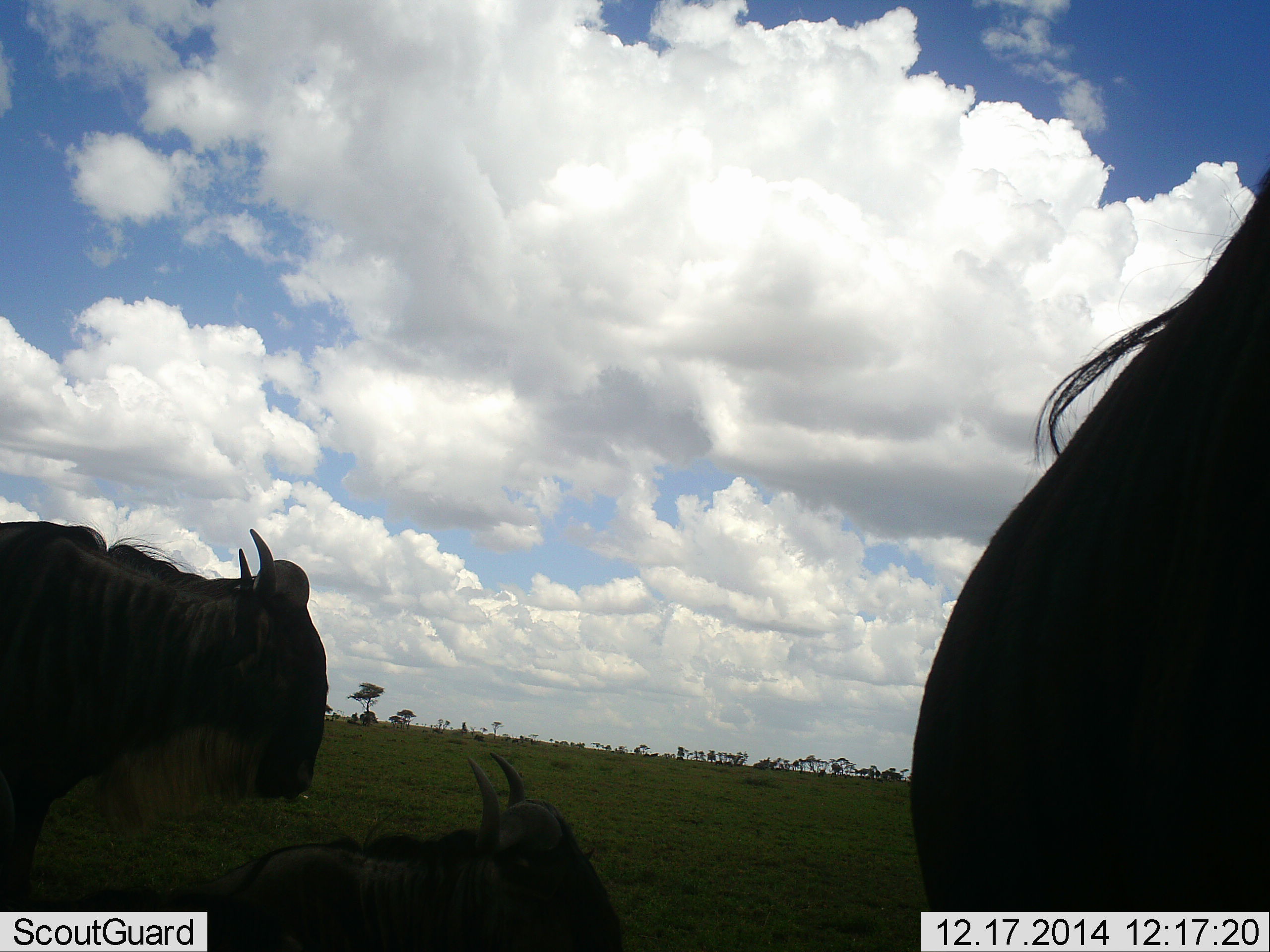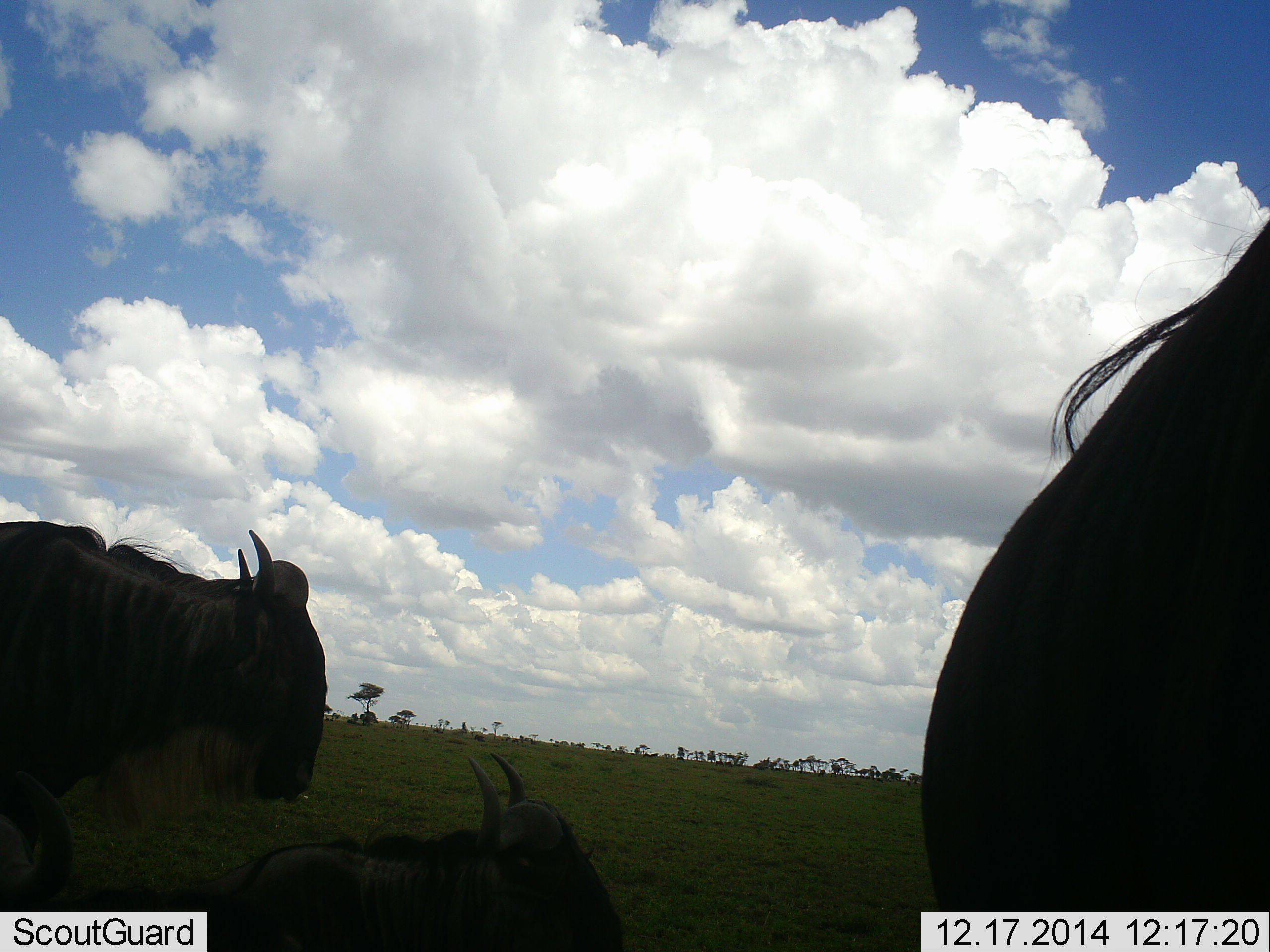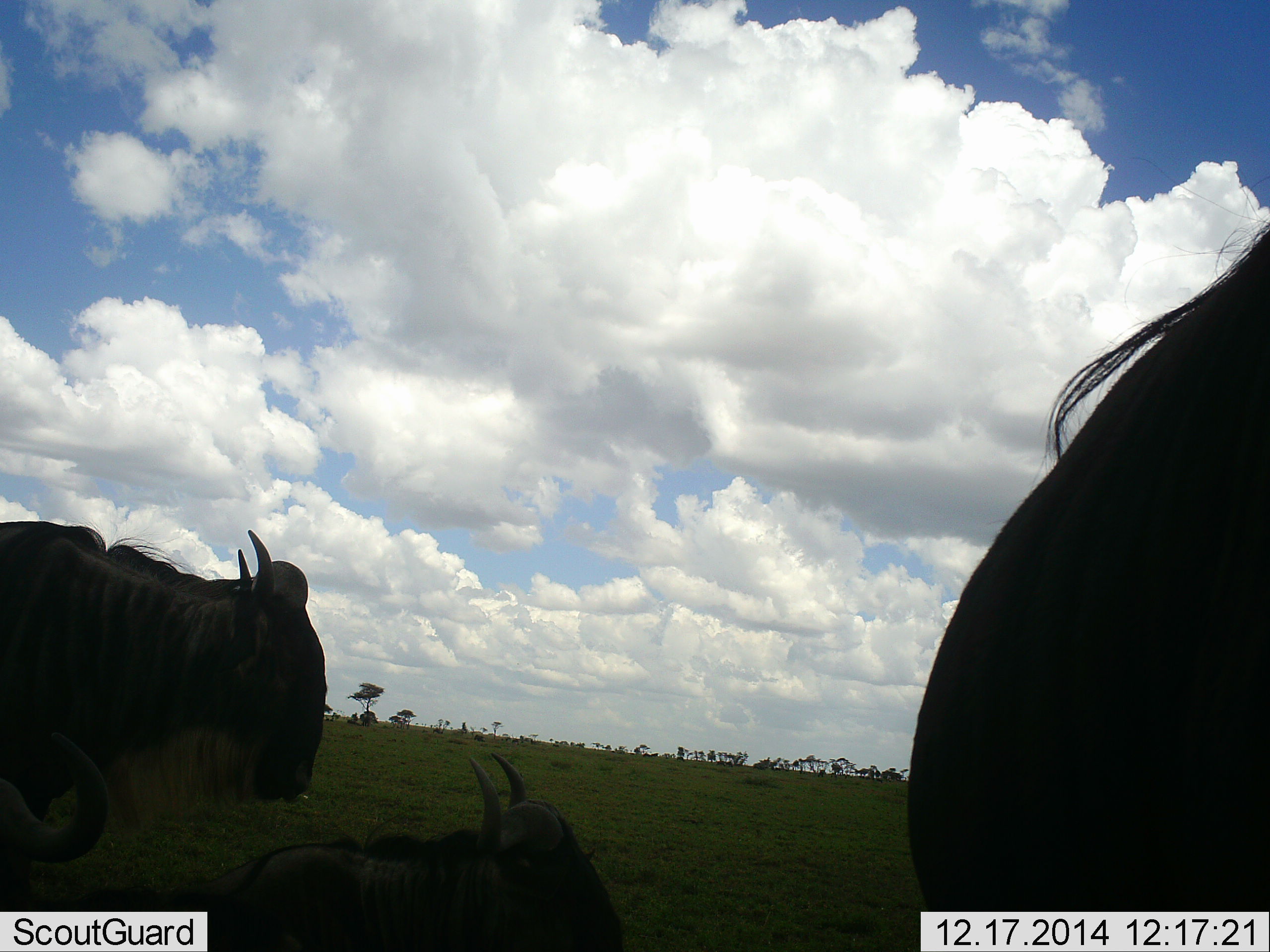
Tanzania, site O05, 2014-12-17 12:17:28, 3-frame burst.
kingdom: Animalia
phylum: Chordata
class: Mammalia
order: Artiodactyla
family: Bovidae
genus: Connochaetes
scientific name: Connochaetes taurinus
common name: blue wildebeest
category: wildebeest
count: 3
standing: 90%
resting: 90%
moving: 10%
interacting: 0%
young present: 0%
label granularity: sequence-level